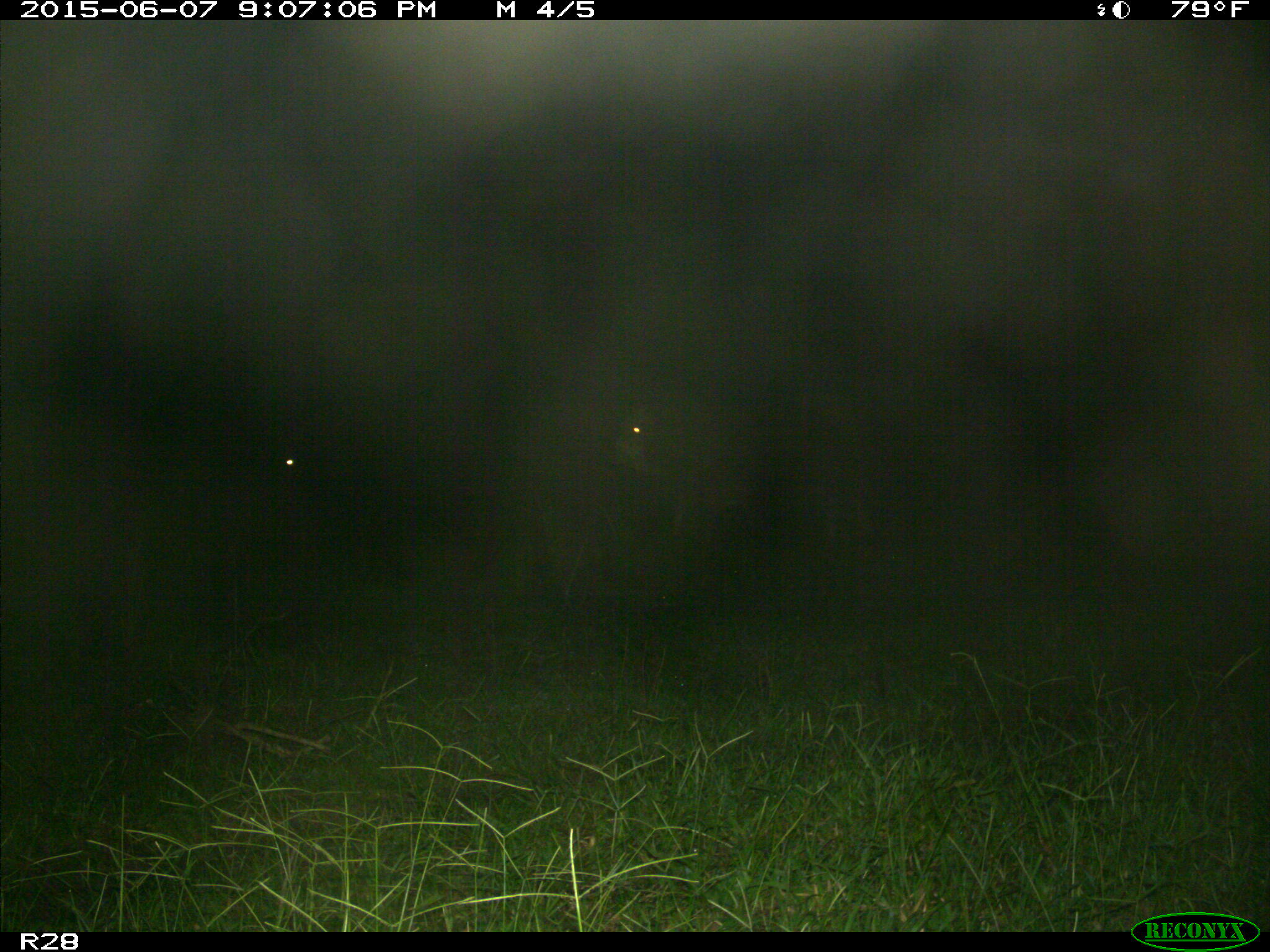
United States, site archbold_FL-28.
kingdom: Animalia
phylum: Chordata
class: Mammalia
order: Artiodactyla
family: Bovidae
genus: Bos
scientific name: Bos taurus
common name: domestic cow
Bos taurus (domestic cow).